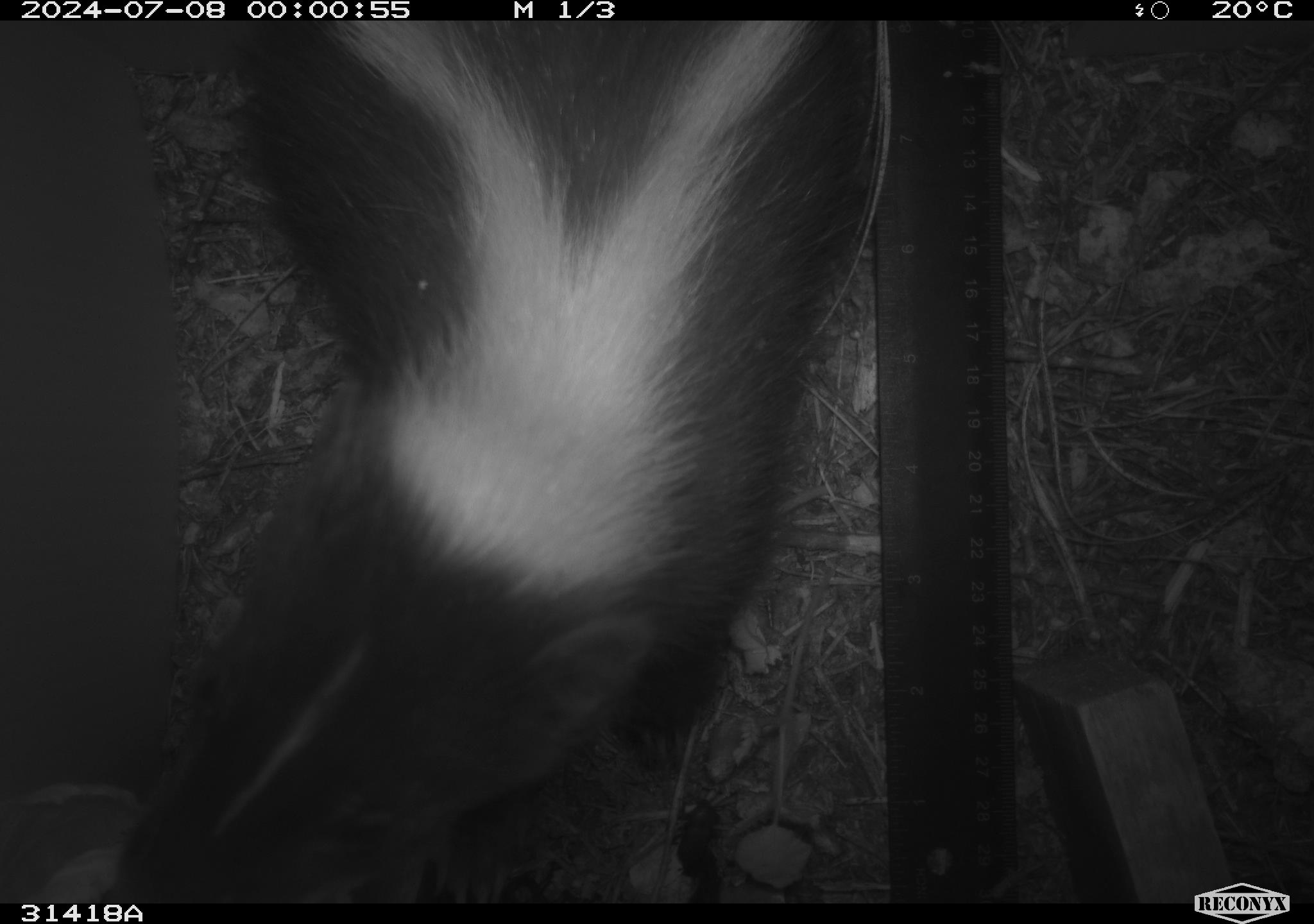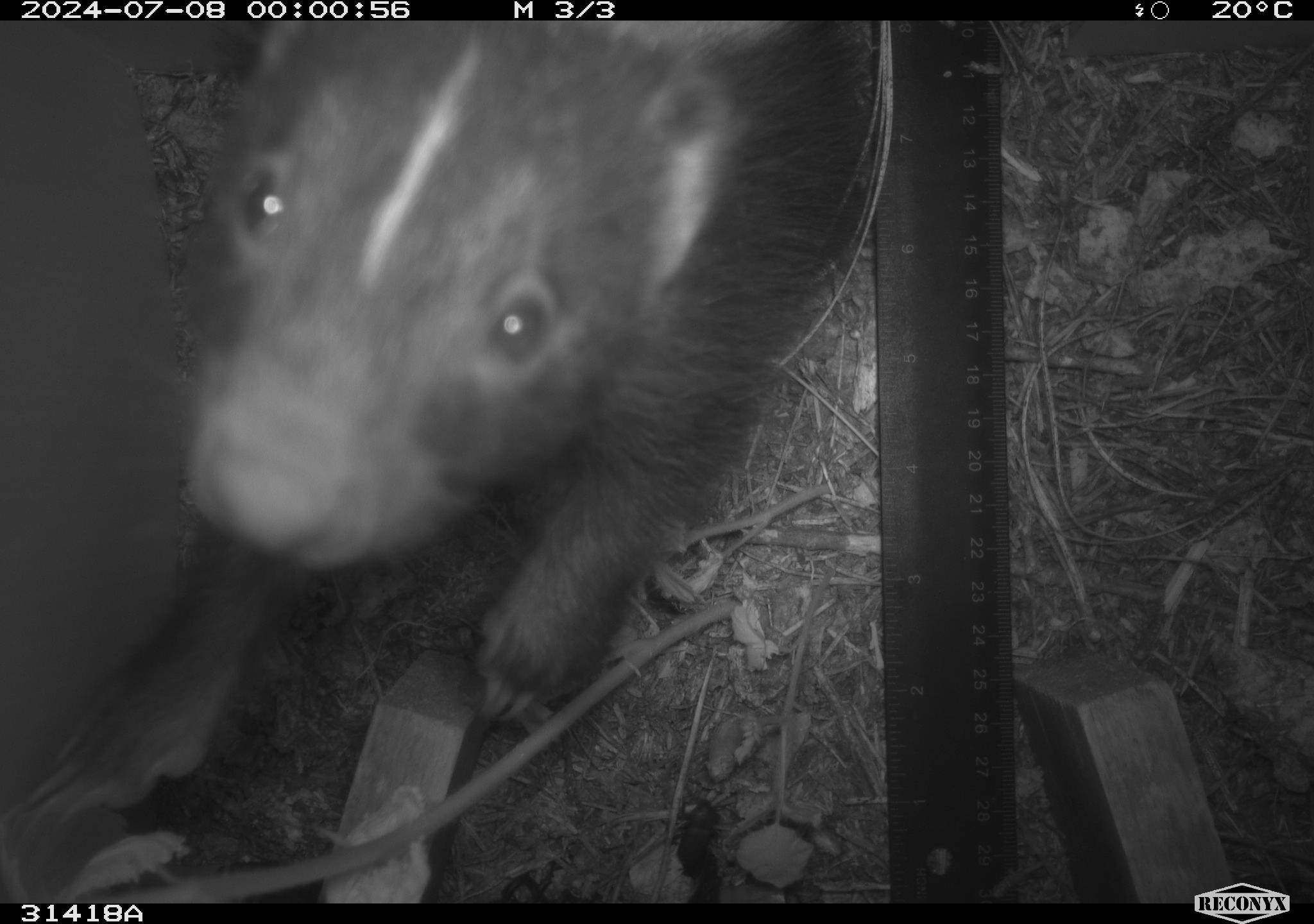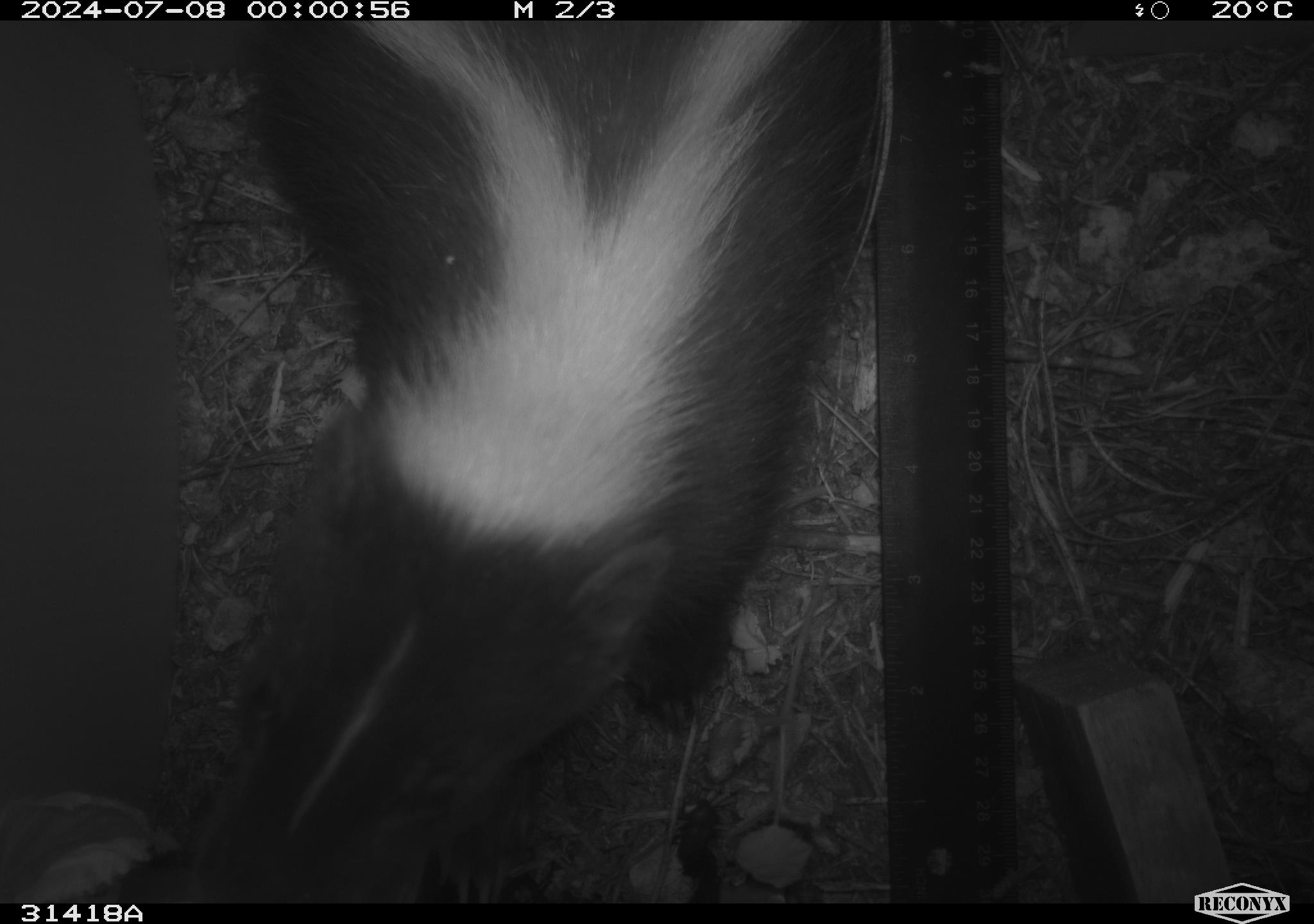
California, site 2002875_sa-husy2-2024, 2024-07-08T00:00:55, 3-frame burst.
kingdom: Animalia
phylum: Chordata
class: Mammalia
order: Carnivora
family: Mephitidae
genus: Mephitis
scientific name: Mephitis mephitis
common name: striped skunk